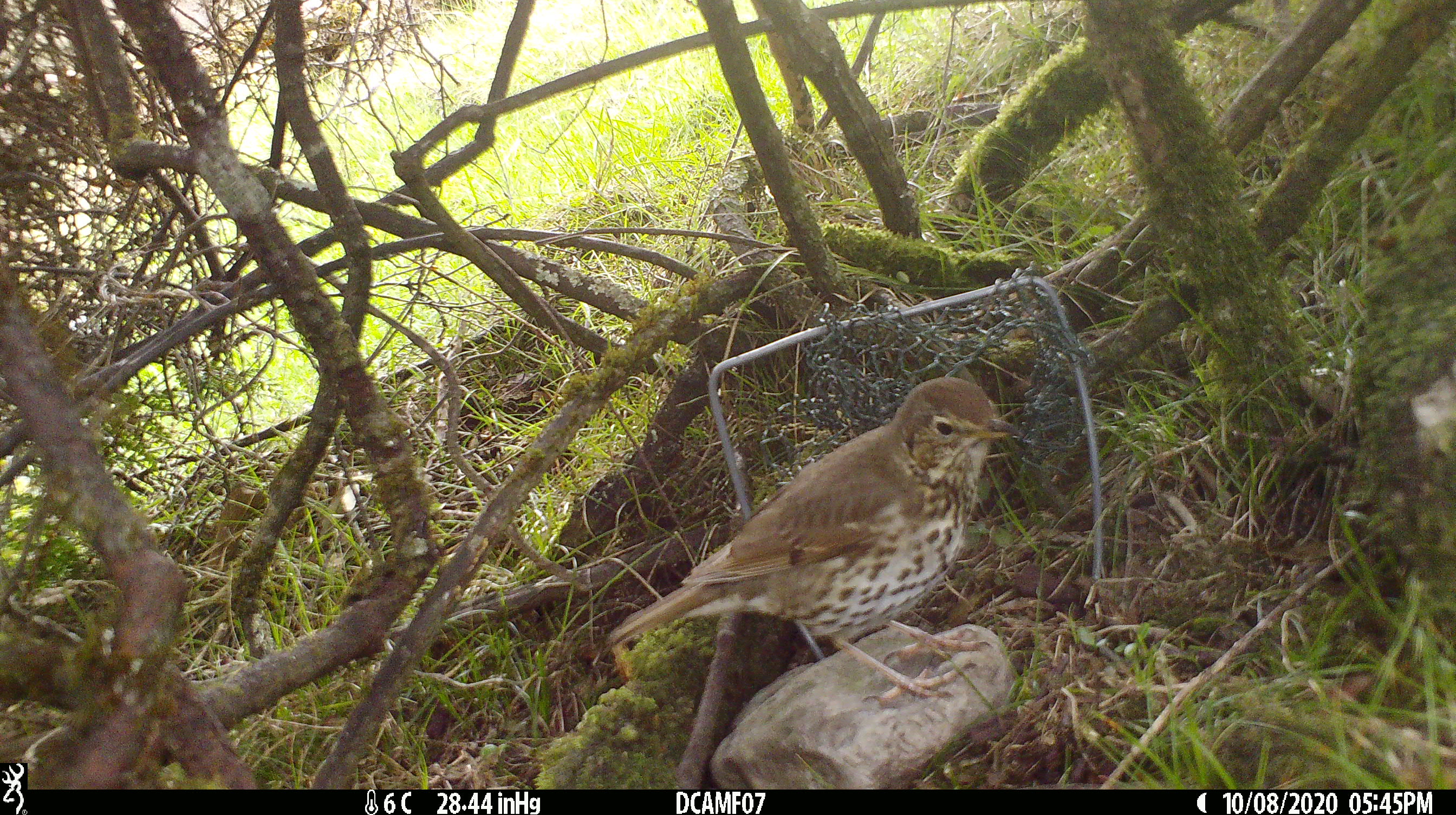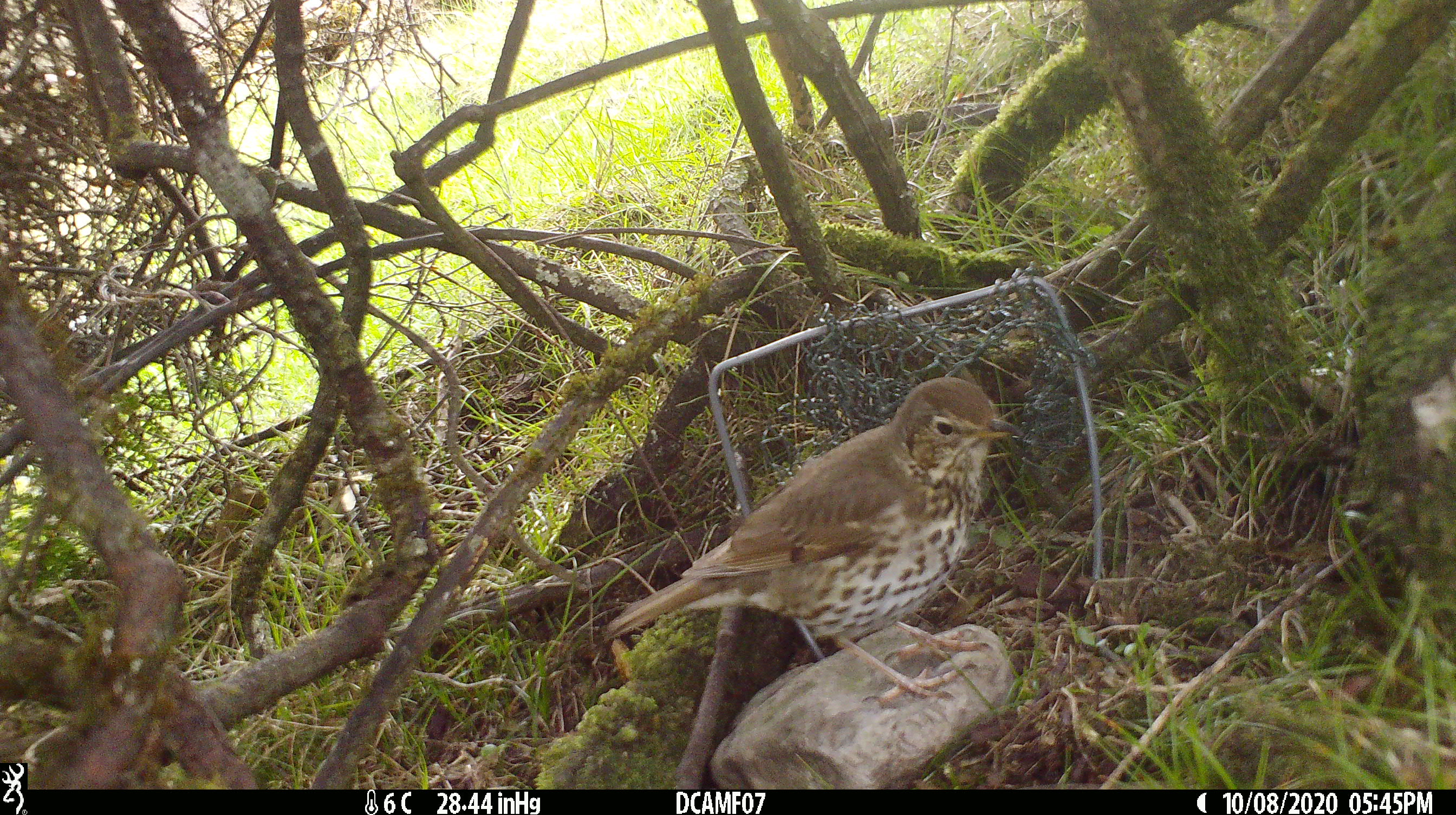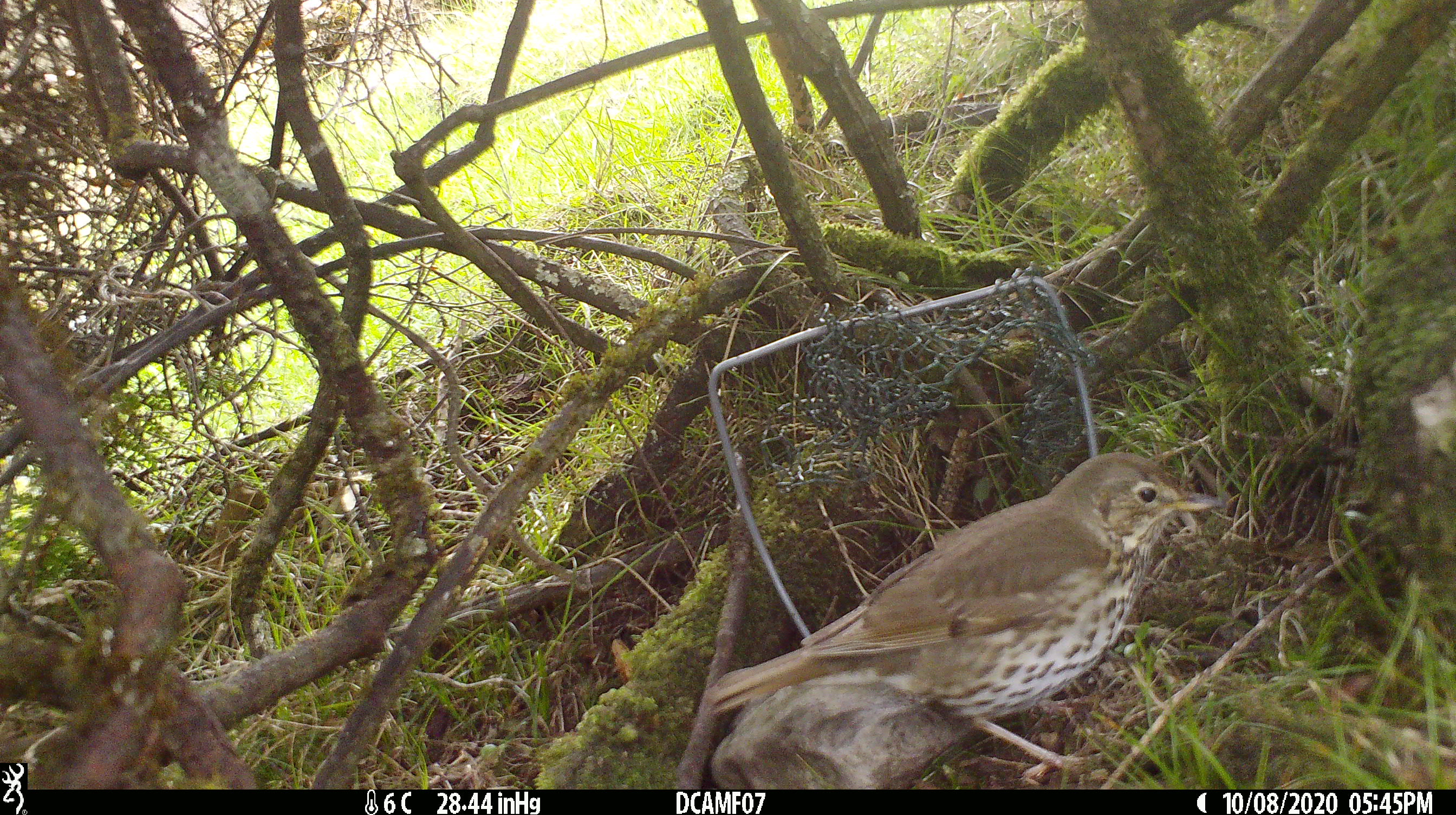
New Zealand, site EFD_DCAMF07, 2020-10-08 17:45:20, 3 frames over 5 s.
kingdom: Animalia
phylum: Chordata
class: Aves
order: Passeriformes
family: Turdidae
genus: Turdus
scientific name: Turdus philomelos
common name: song thrush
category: thrush